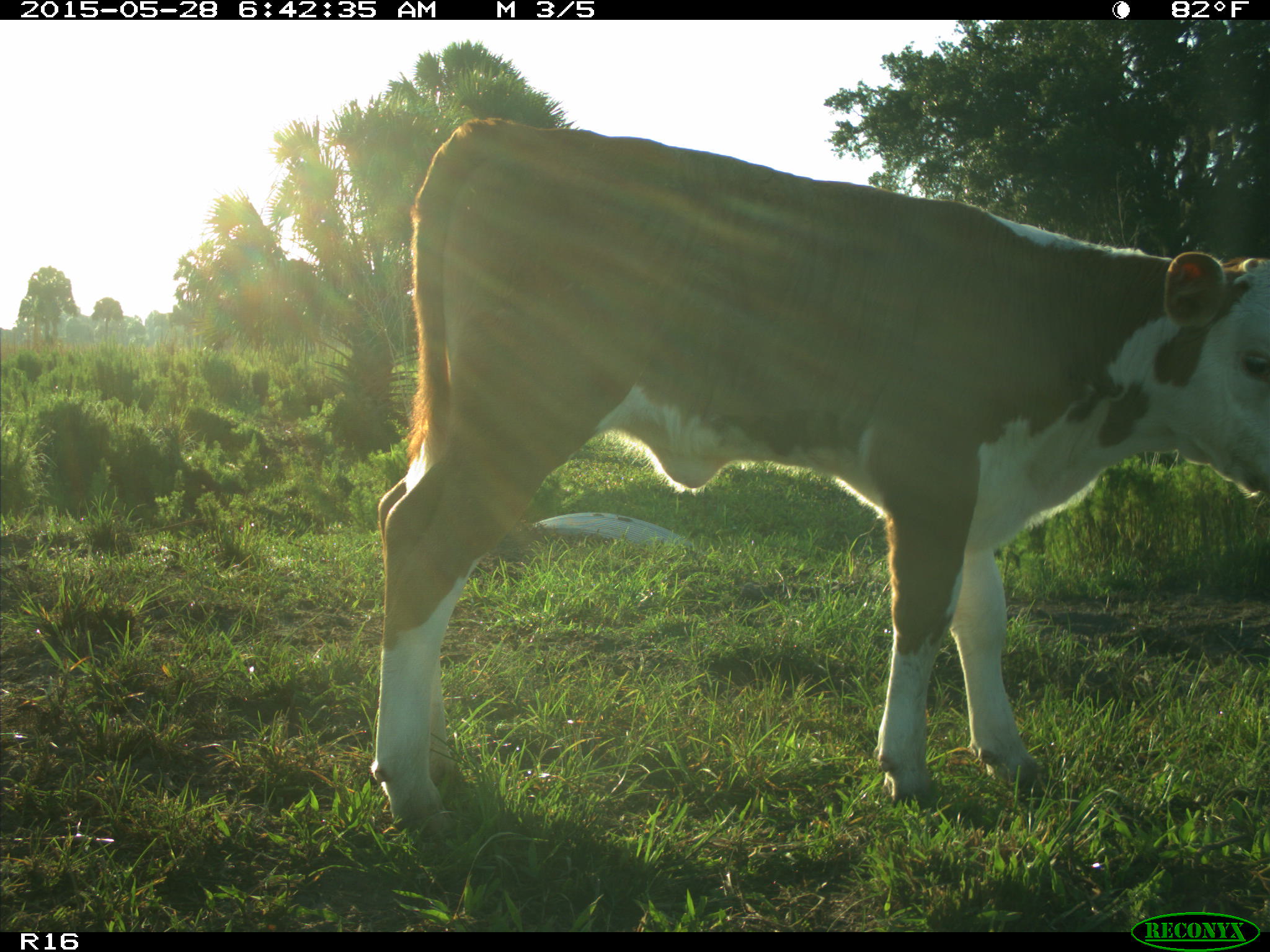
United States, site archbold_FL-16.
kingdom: Animalia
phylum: Chordata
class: Mammalia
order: Artiodactyla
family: Bovidae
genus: Bos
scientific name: Bos taurus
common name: domestic cow